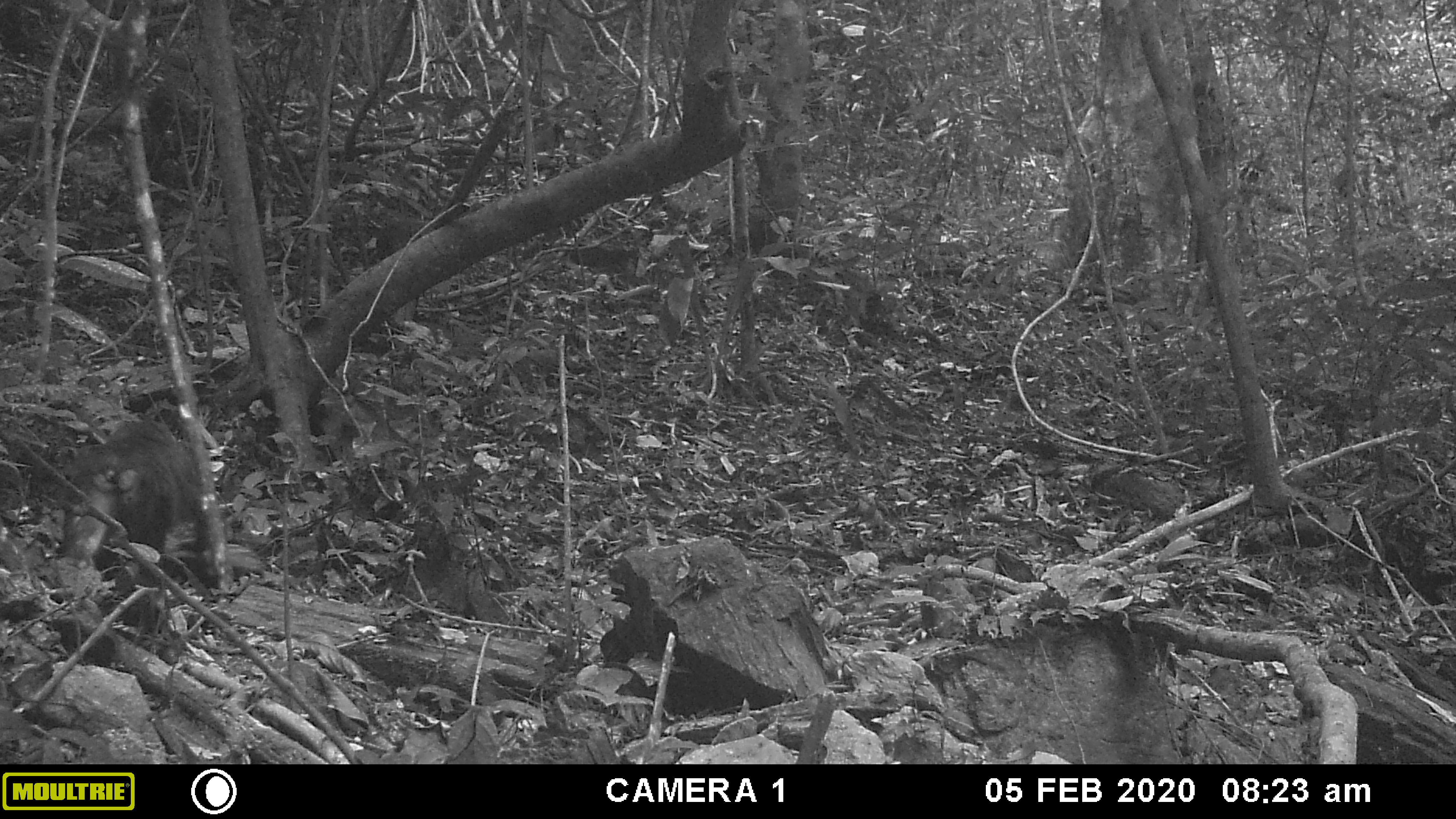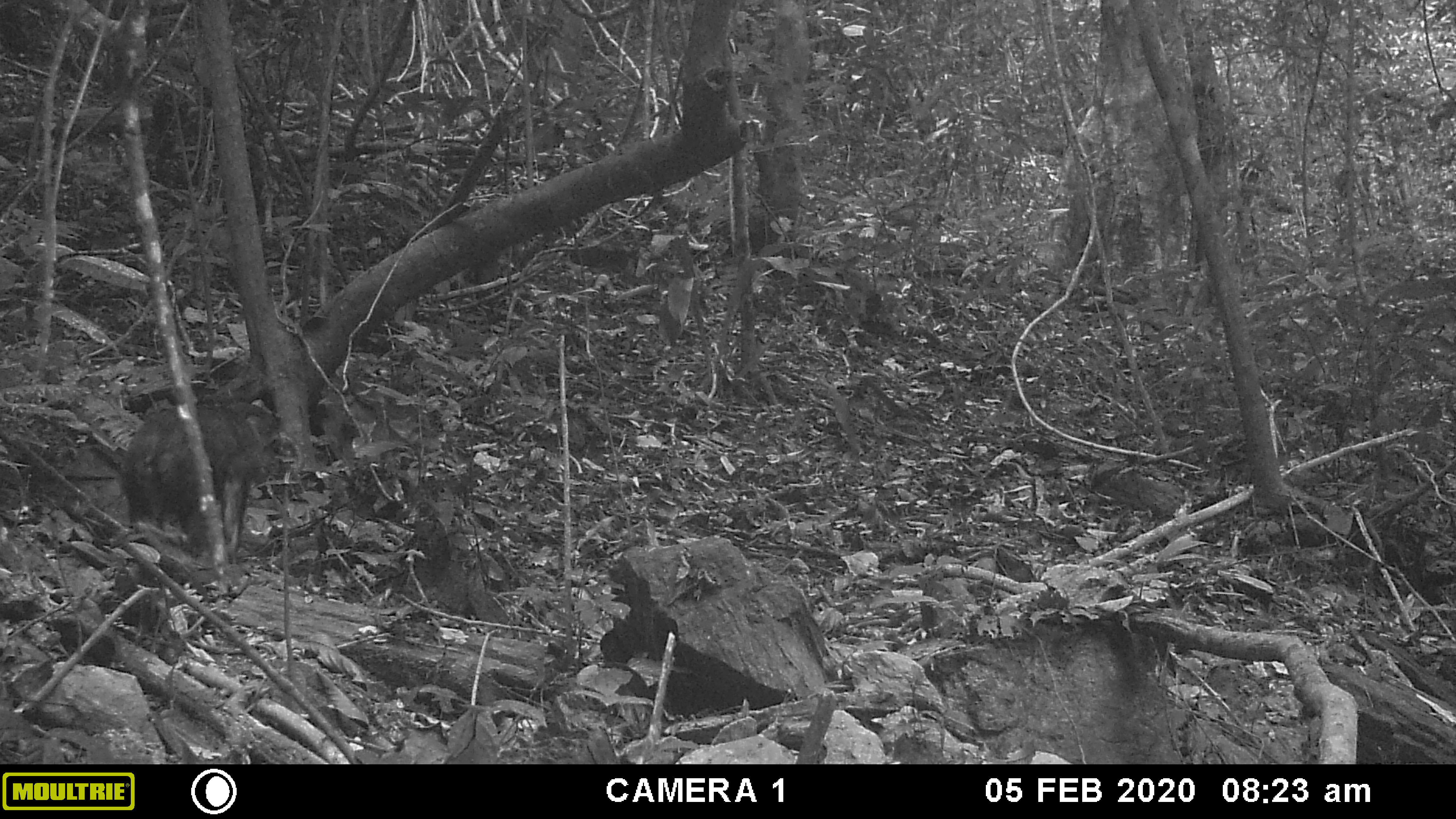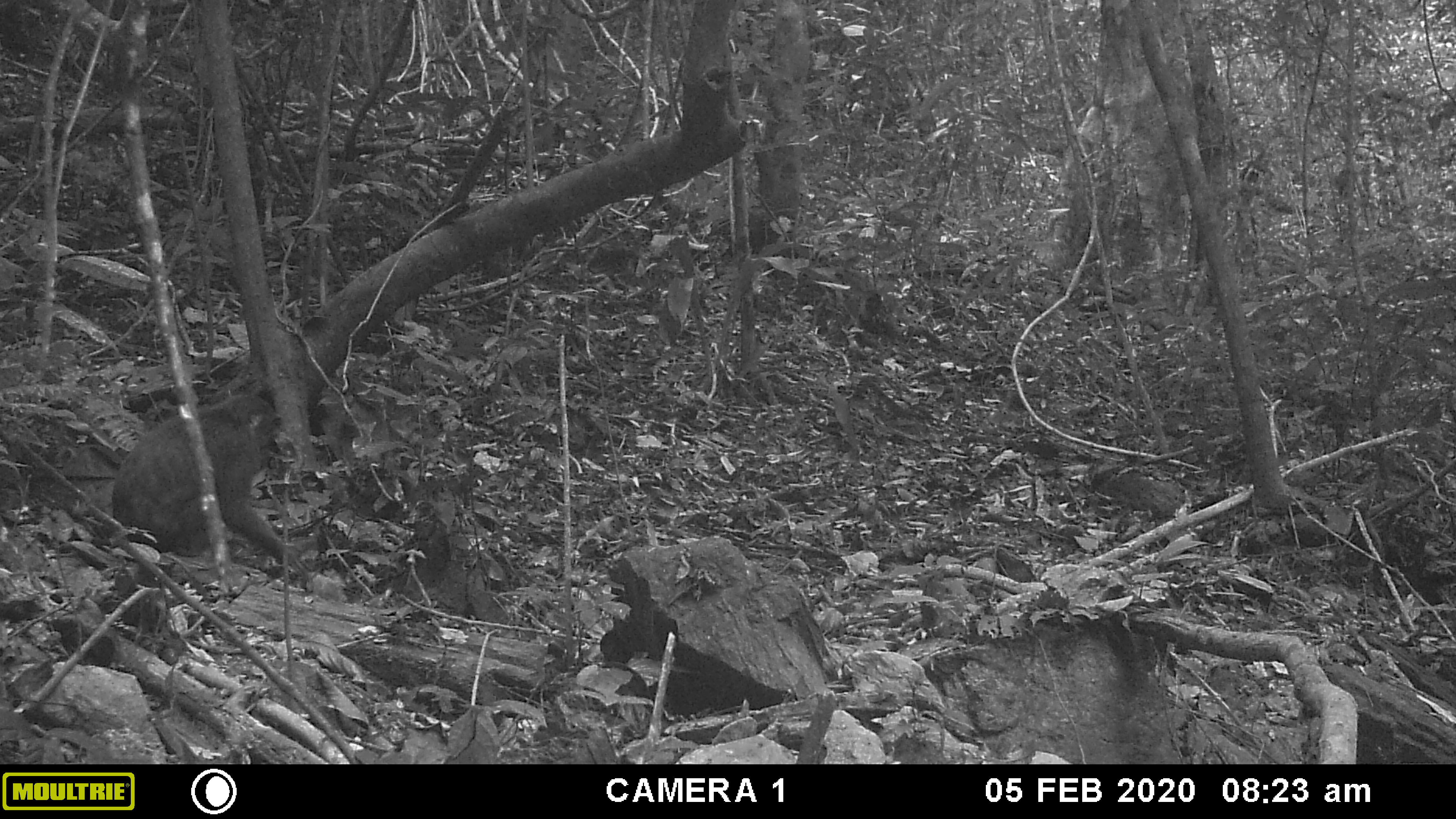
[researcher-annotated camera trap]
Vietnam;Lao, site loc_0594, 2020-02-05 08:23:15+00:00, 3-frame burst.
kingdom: Animalia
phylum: Chordata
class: Mammalia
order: Primates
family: Cercopithecidae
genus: Macaca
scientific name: Macaca arctoides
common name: stump-tailed macaque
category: stump tailed macaque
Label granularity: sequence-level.